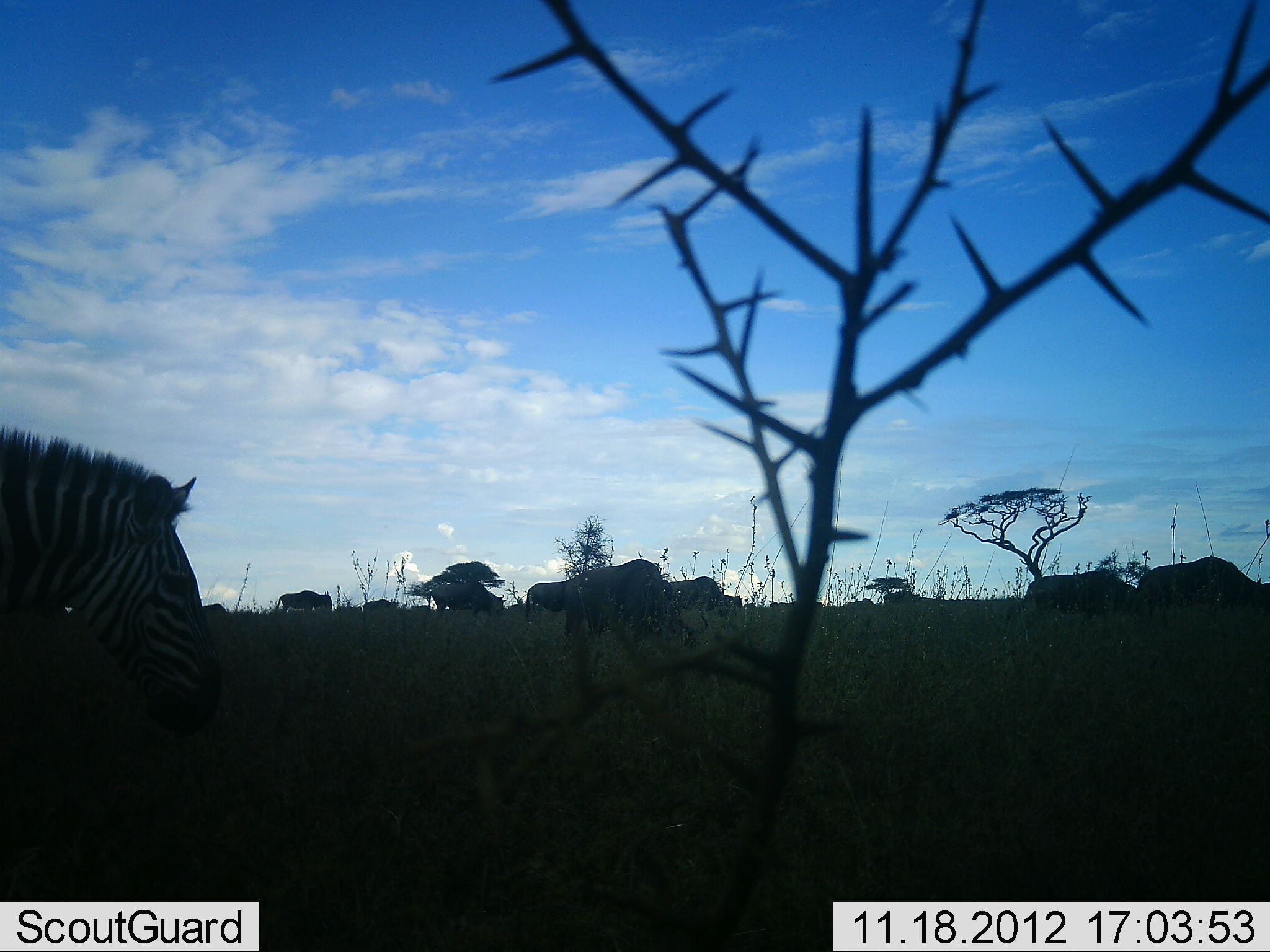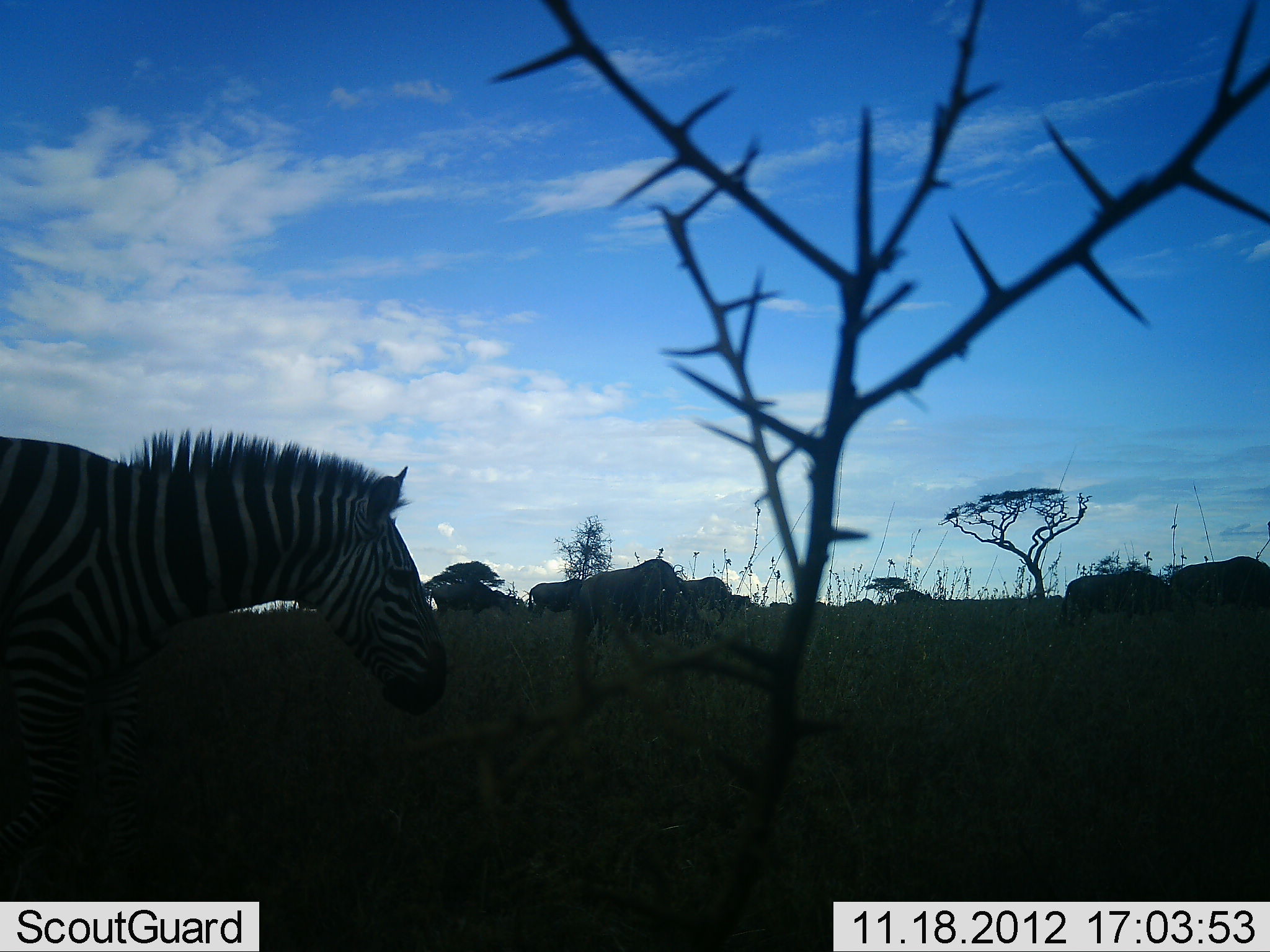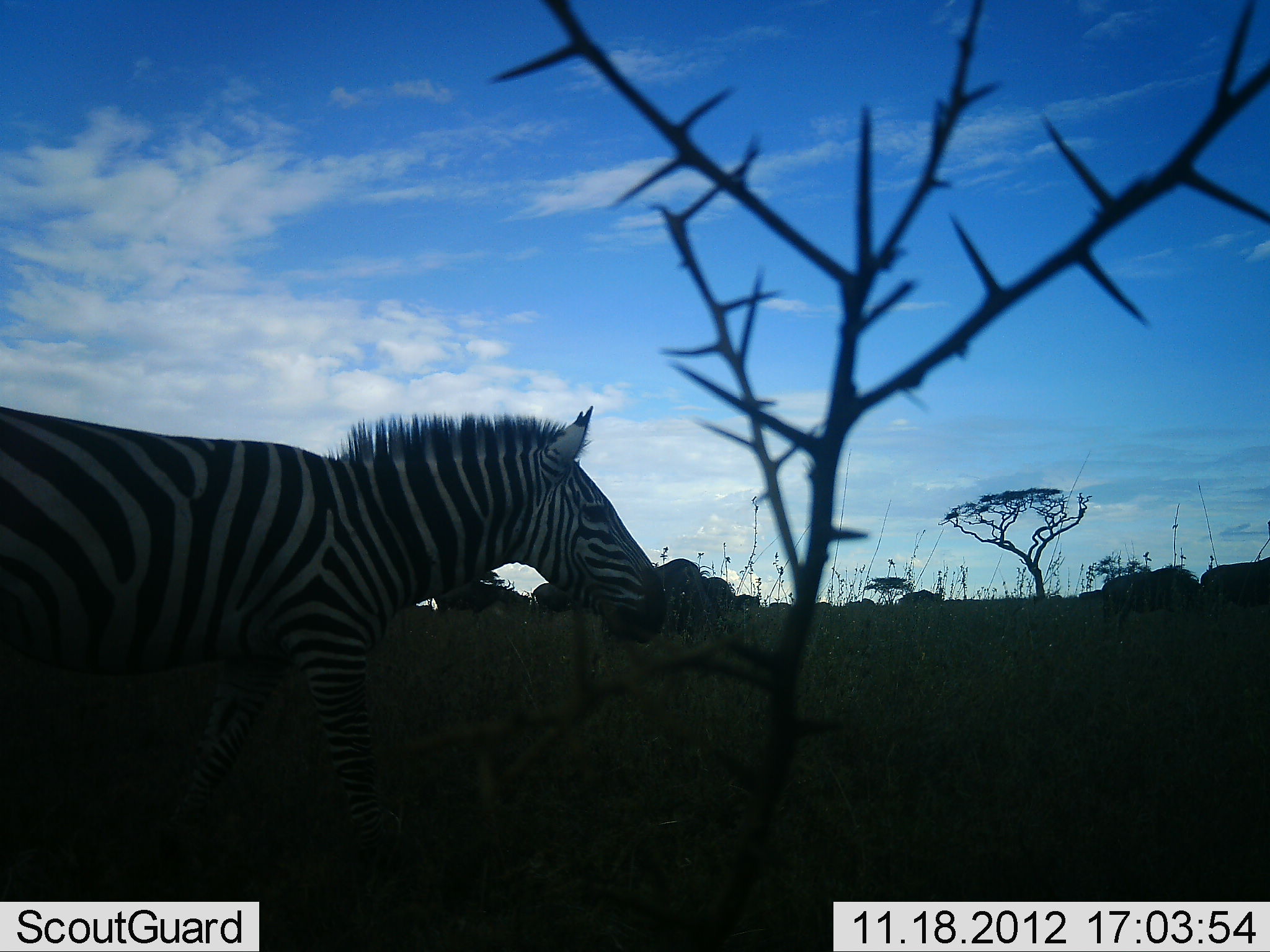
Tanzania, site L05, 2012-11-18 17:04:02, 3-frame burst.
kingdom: Animalia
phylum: Chordata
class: Mammalia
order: Artiodactyla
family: Bovidae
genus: Connochaetes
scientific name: Connochaetes taurinus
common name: blue wildebeest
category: wildebeest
Wildebeest (blue wildebeest) (Connochaetes taurinus), count 11-50. Behavior (volunteer vote fractions): standing 33%, resting 0%, moving 67%, interacting 0%. Young present (vote fraction): 0%. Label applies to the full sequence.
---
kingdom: Animalia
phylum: Chordata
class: Mammalia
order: Perissodactyla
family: Equidae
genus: Equus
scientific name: Equus quagga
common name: plains zebra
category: zebra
Zebra (plains zebra) (Equus quagga), count 1. Behavior (volunteer vote fractions): standing 10%, resting 0%, moving 95%, interacting 0%. Young present (vote fraction): 0%. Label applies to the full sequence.